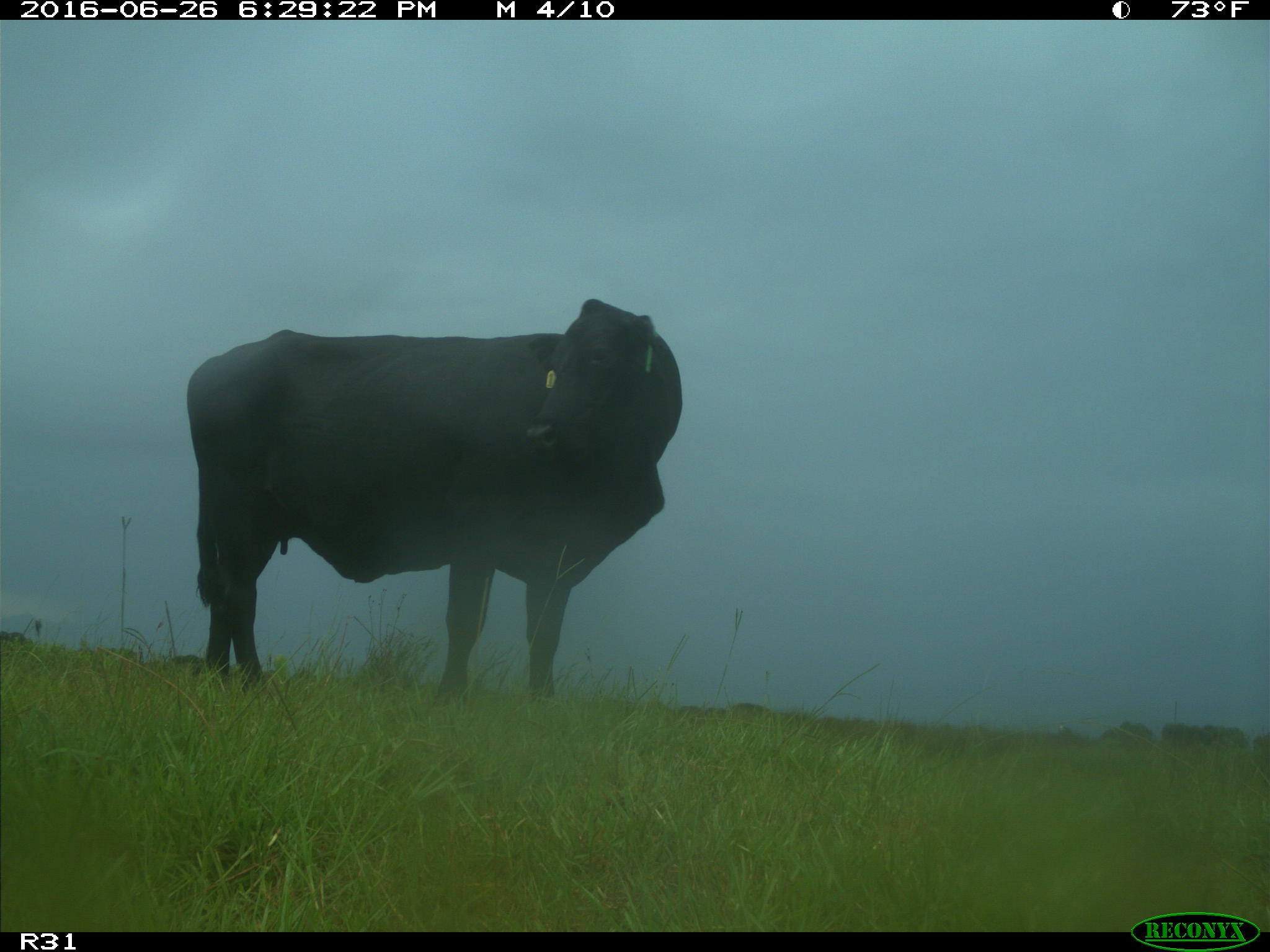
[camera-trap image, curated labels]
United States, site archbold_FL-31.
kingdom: Animalia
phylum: Chordata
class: Mammalia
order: Artiodactyla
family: Bovidae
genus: Bos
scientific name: Bos taurus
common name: domestic cow